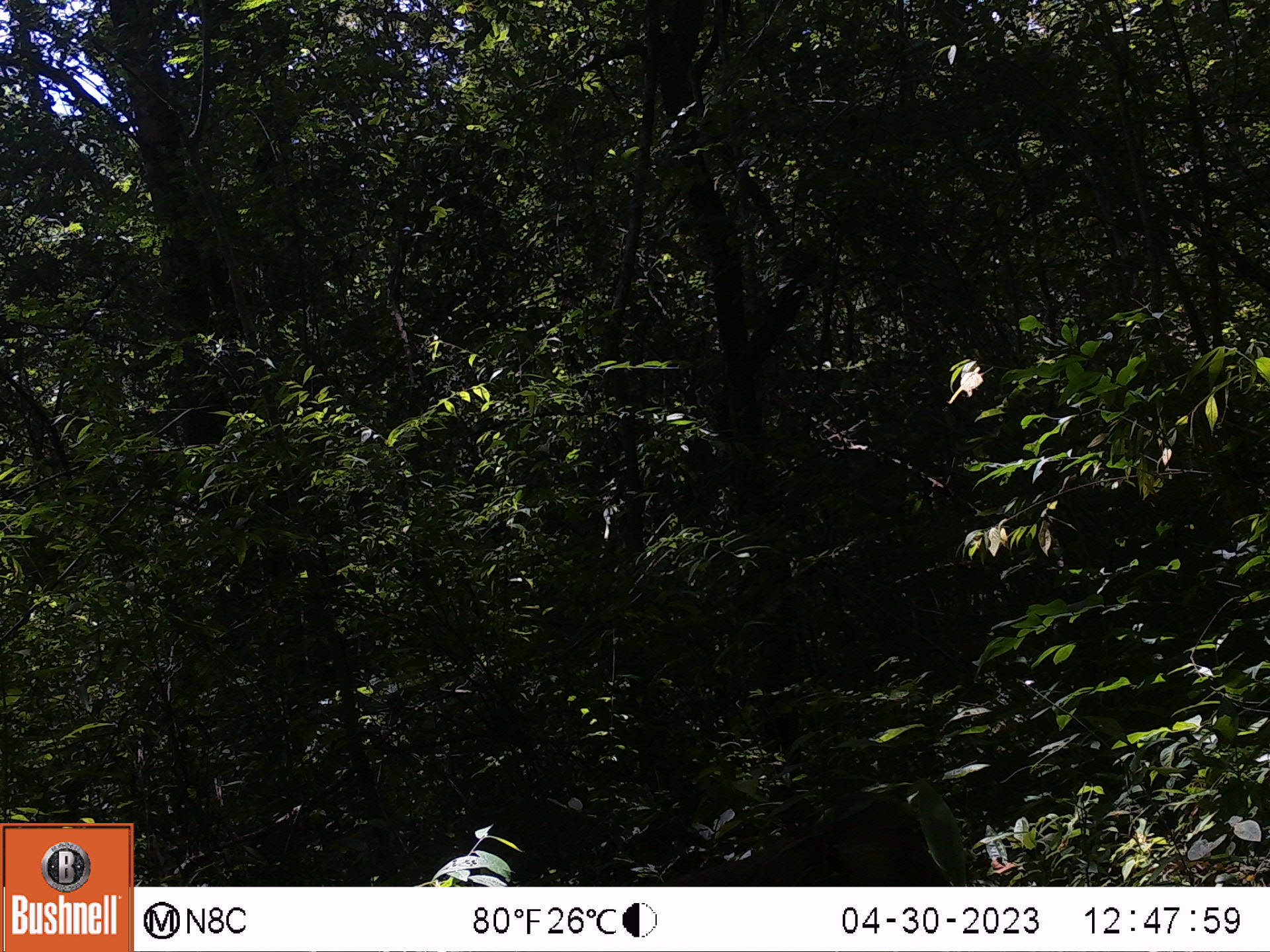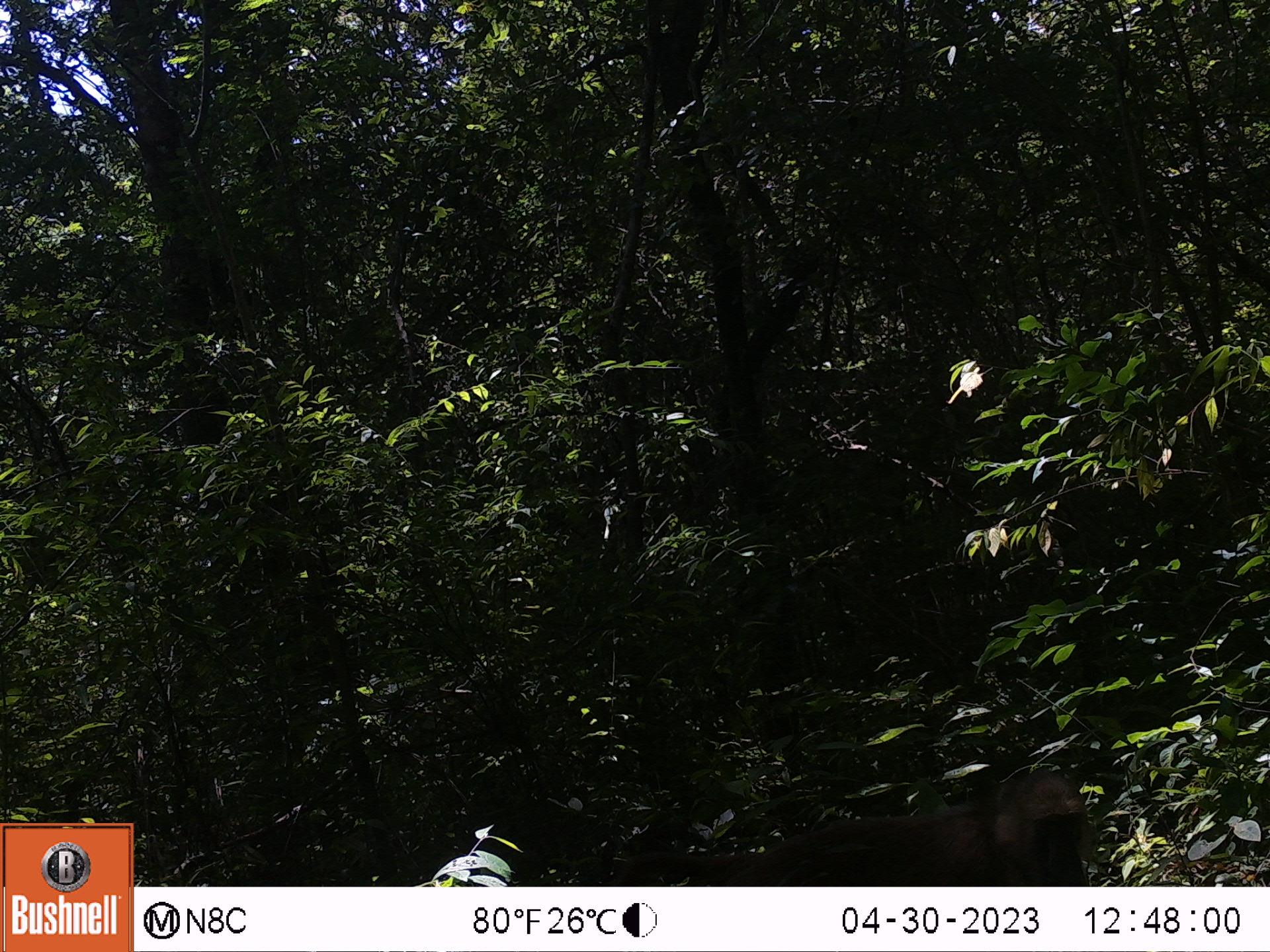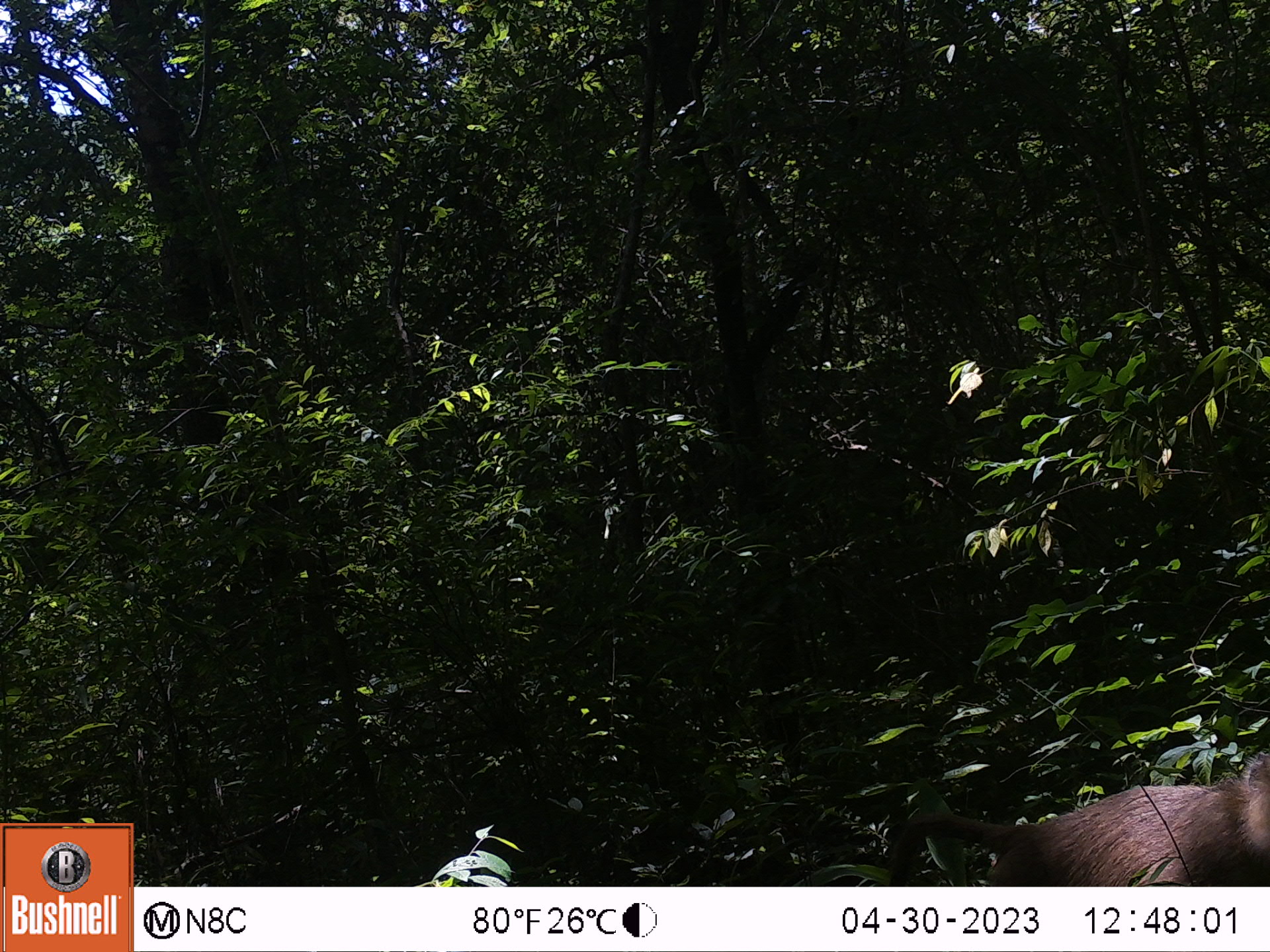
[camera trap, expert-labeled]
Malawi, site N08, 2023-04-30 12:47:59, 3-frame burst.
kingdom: Animalia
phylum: Chordata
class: Mammalia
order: Primates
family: Cercopithecidae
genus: Papio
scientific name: Papio cynocephalus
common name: yellow baboon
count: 1